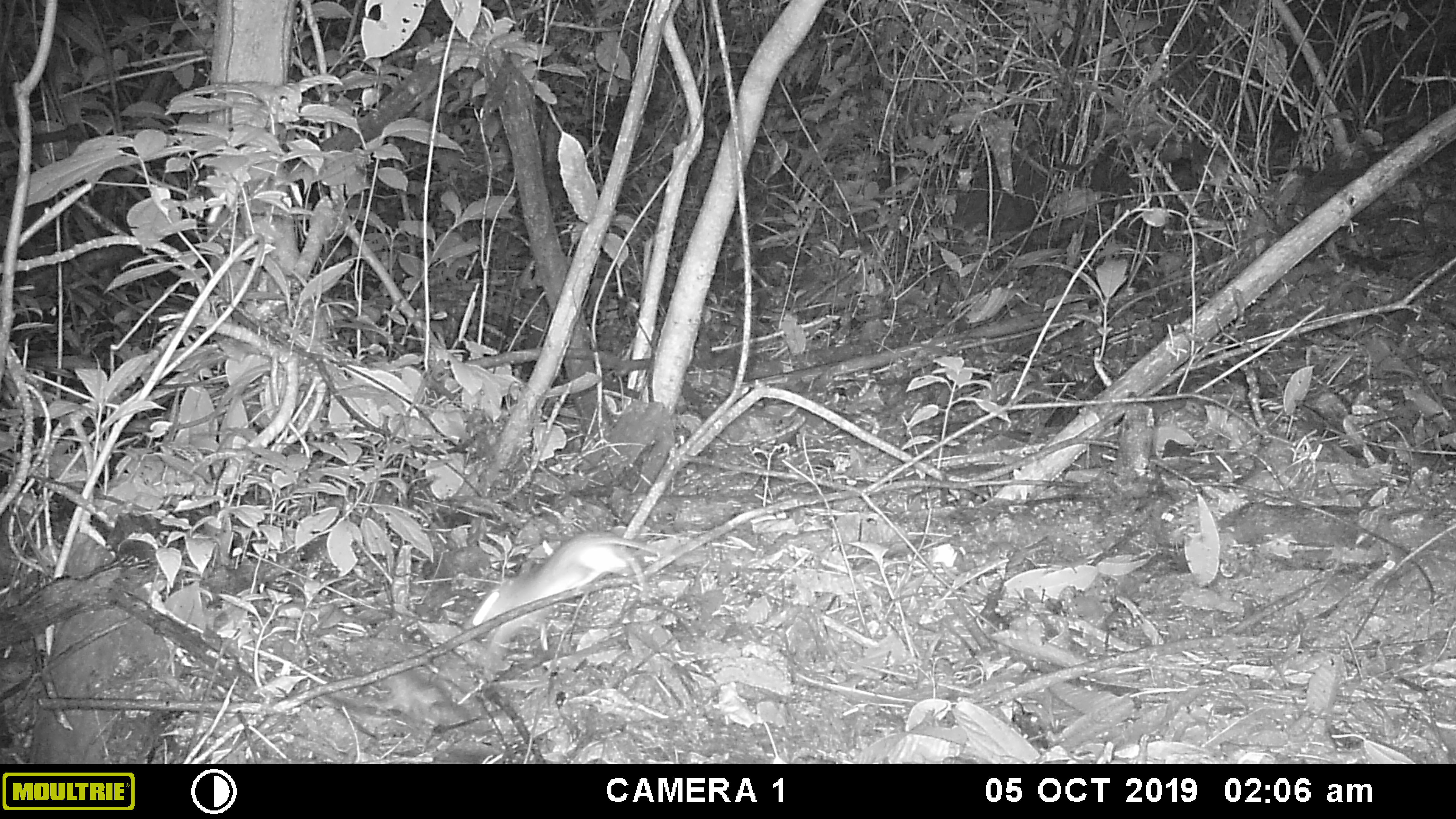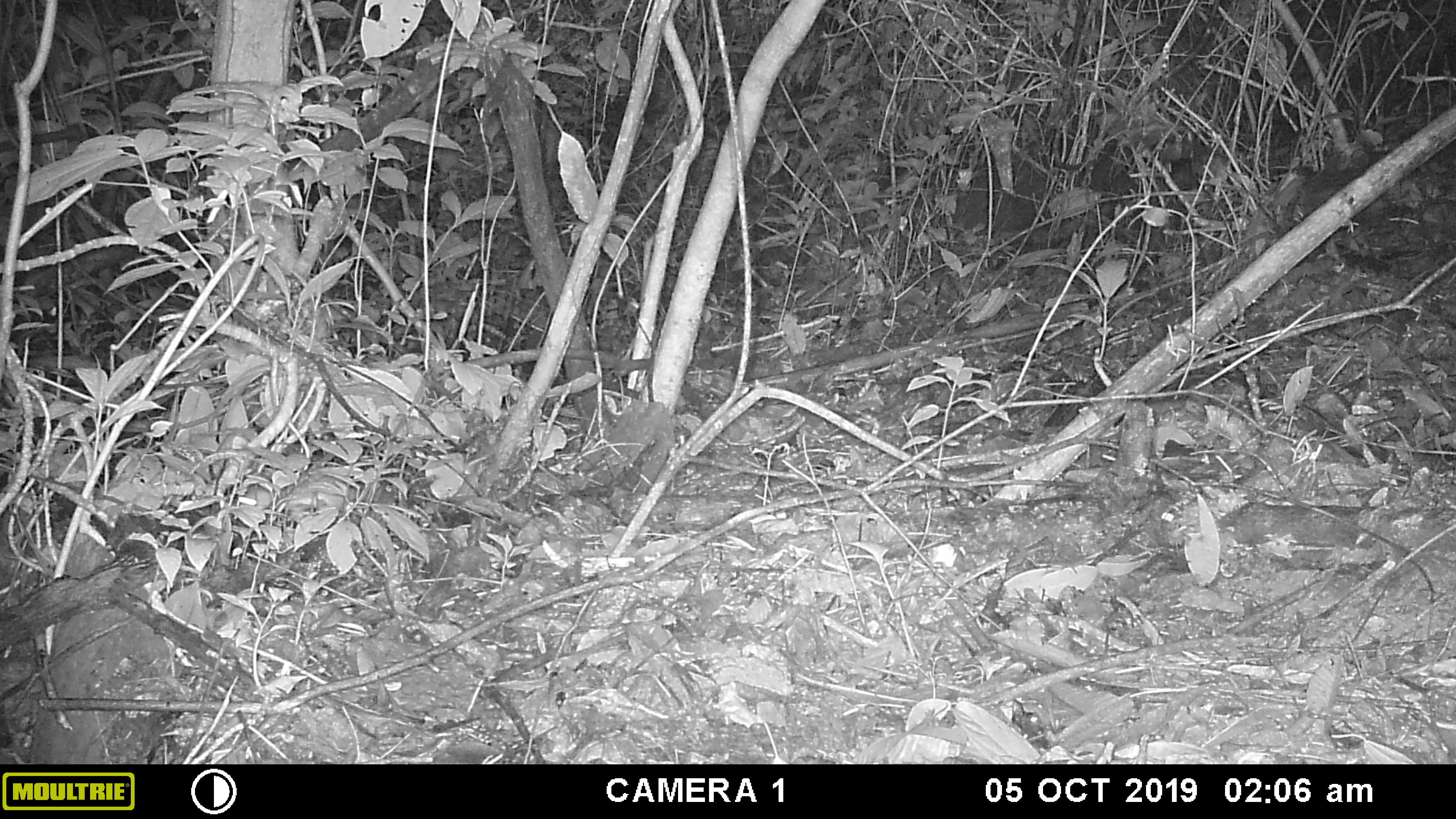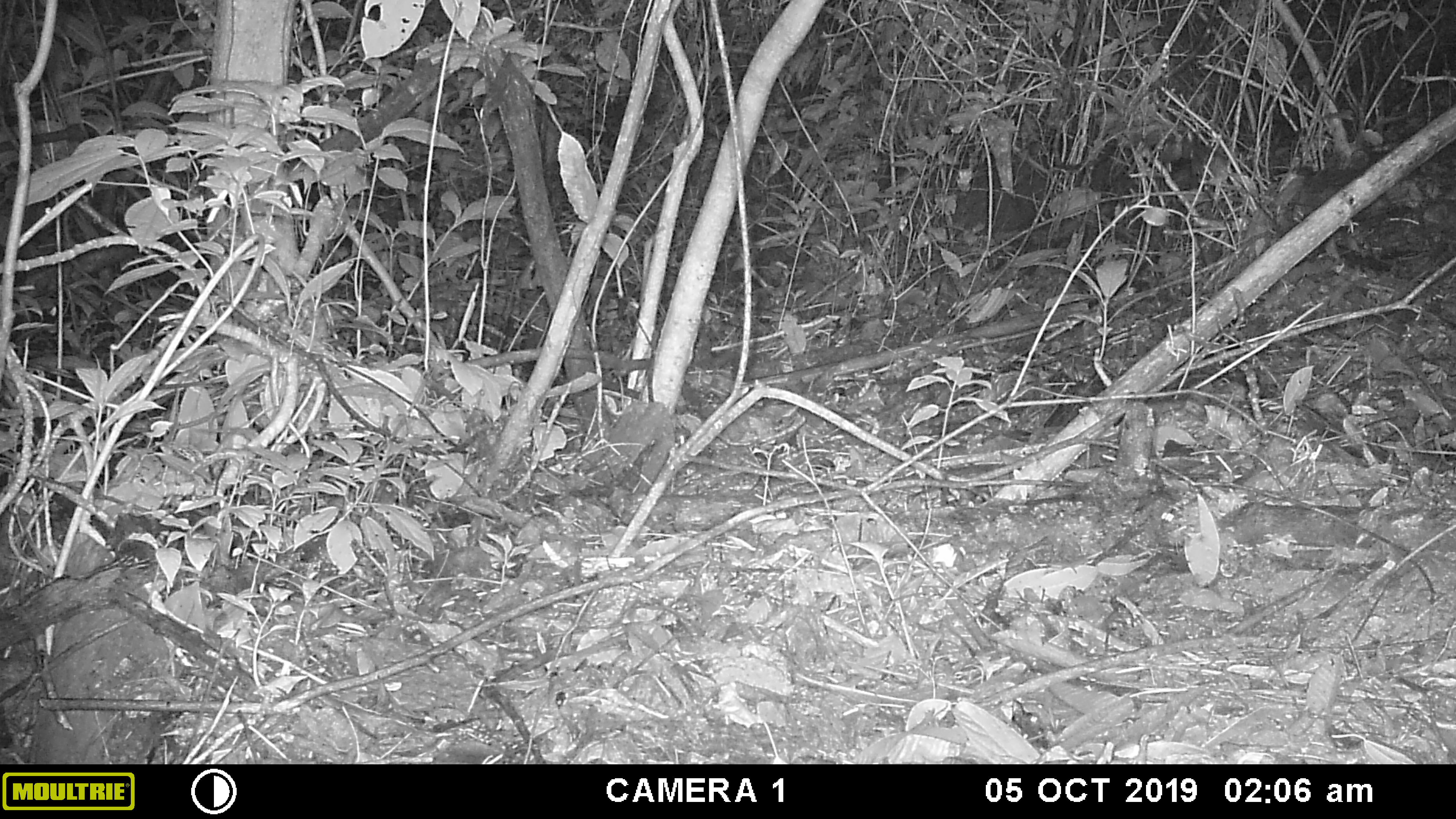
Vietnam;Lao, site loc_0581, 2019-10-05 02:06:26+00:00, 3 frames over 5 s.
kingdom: Animalia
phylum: Chordata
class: Mammalia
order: Rodentia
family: Muridae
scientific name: Muridae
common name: old-world mice and rats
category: unidentified murid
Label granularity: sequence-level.